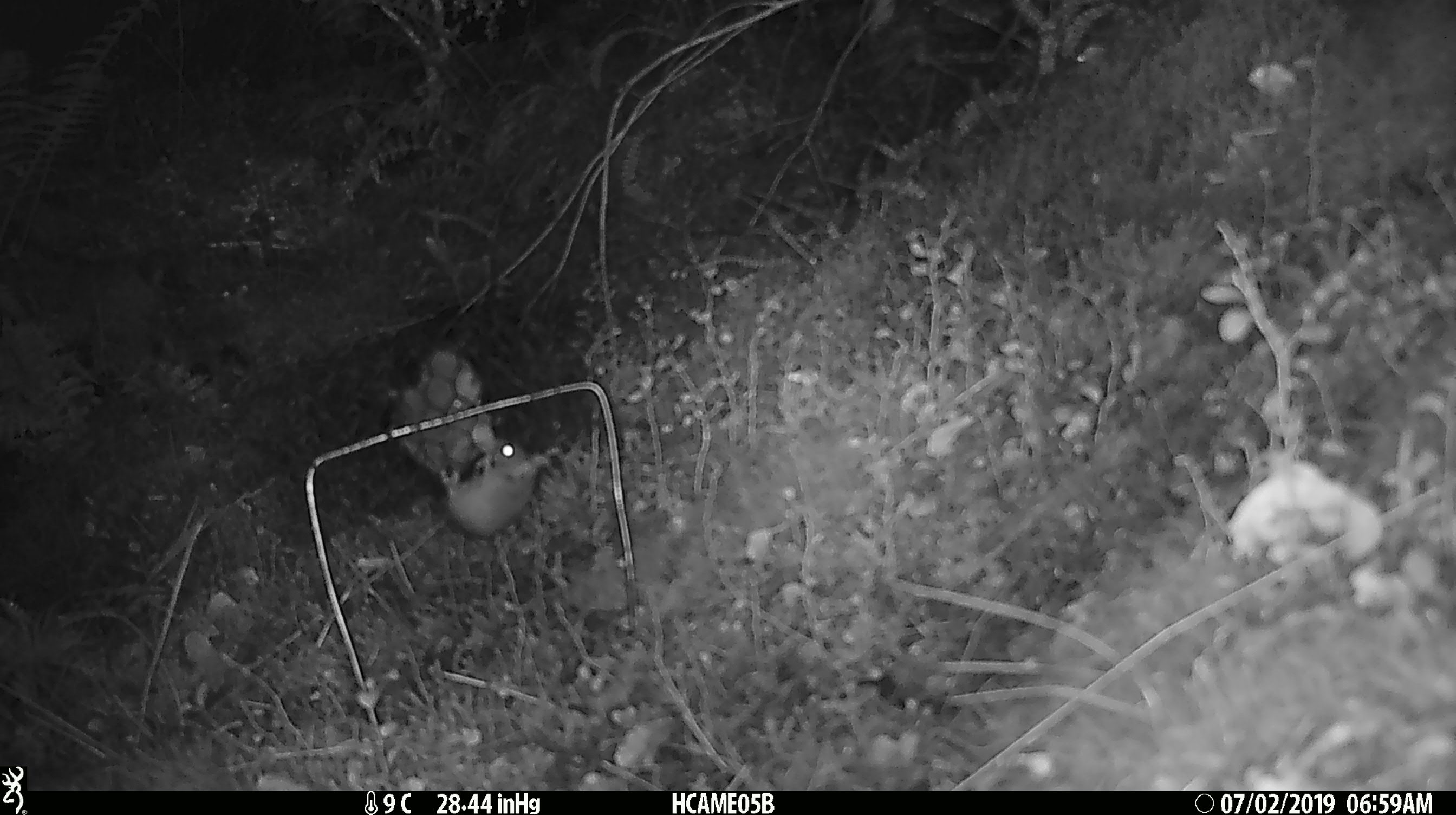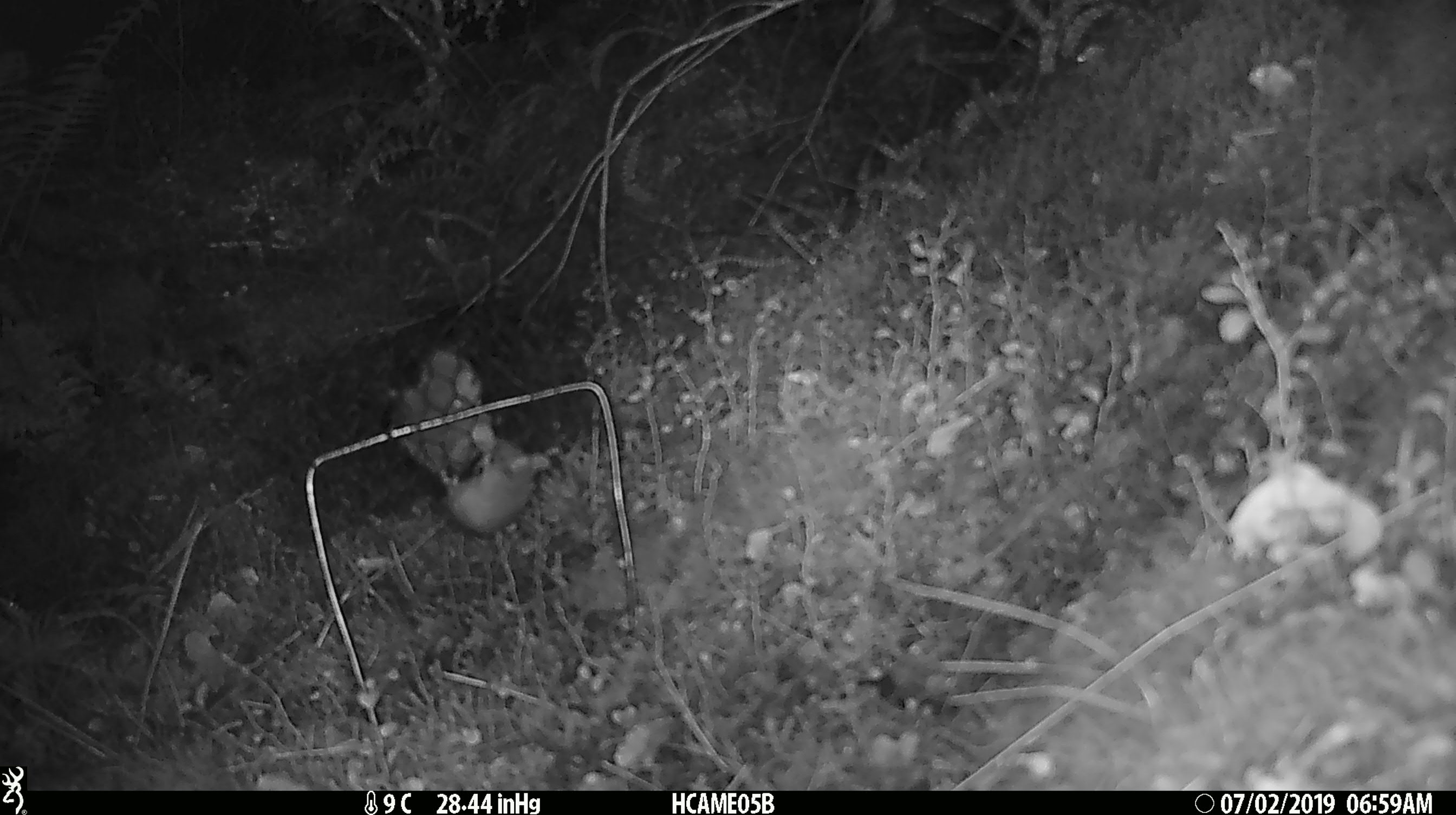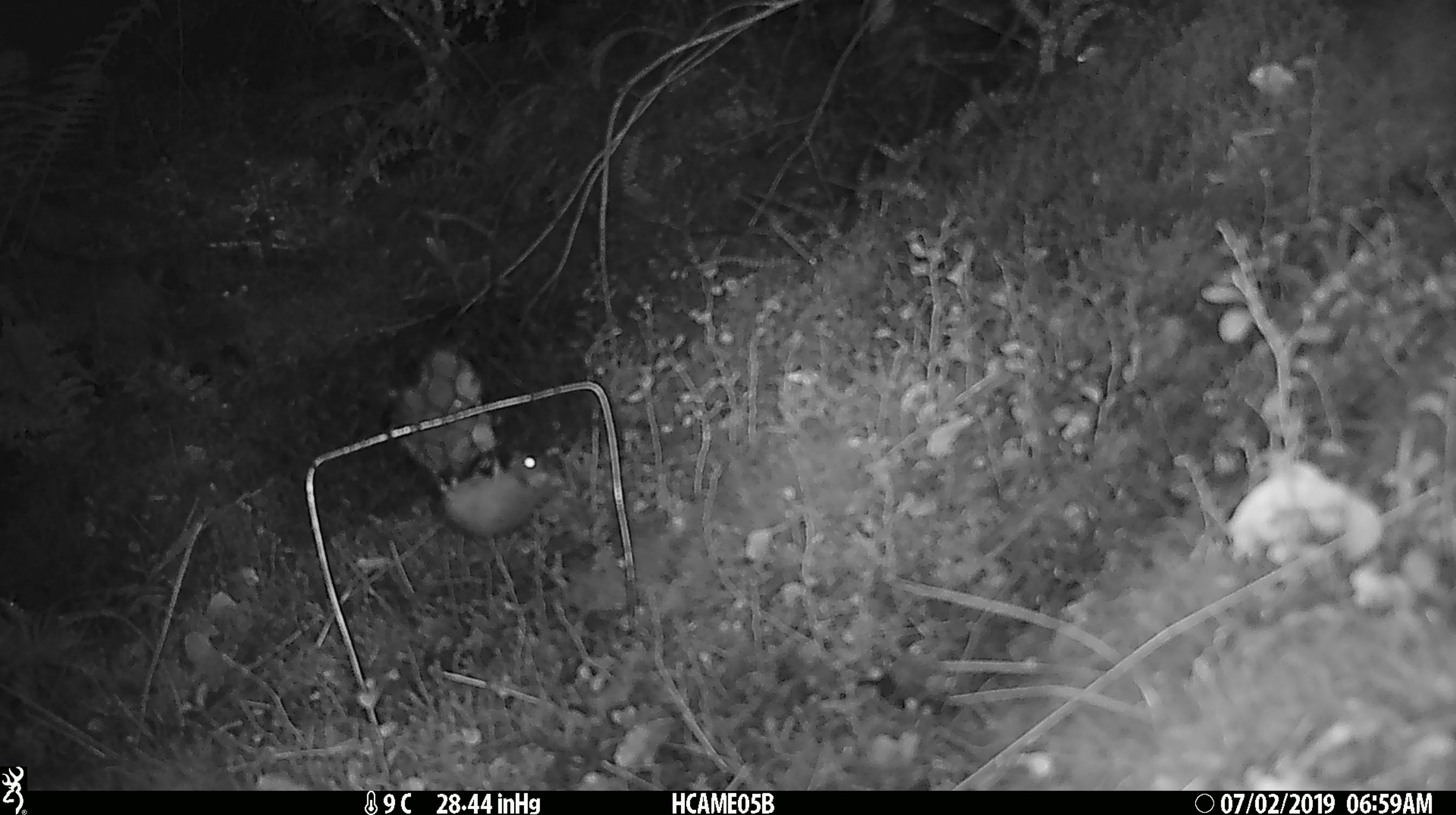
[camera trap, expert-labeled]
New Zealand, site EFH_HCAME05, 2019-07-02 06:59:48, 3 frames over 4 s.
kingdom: Animalia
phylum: Chordata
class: Mammalia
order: Rodentia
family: Muridae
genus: Mus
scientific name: Mus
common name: mouse